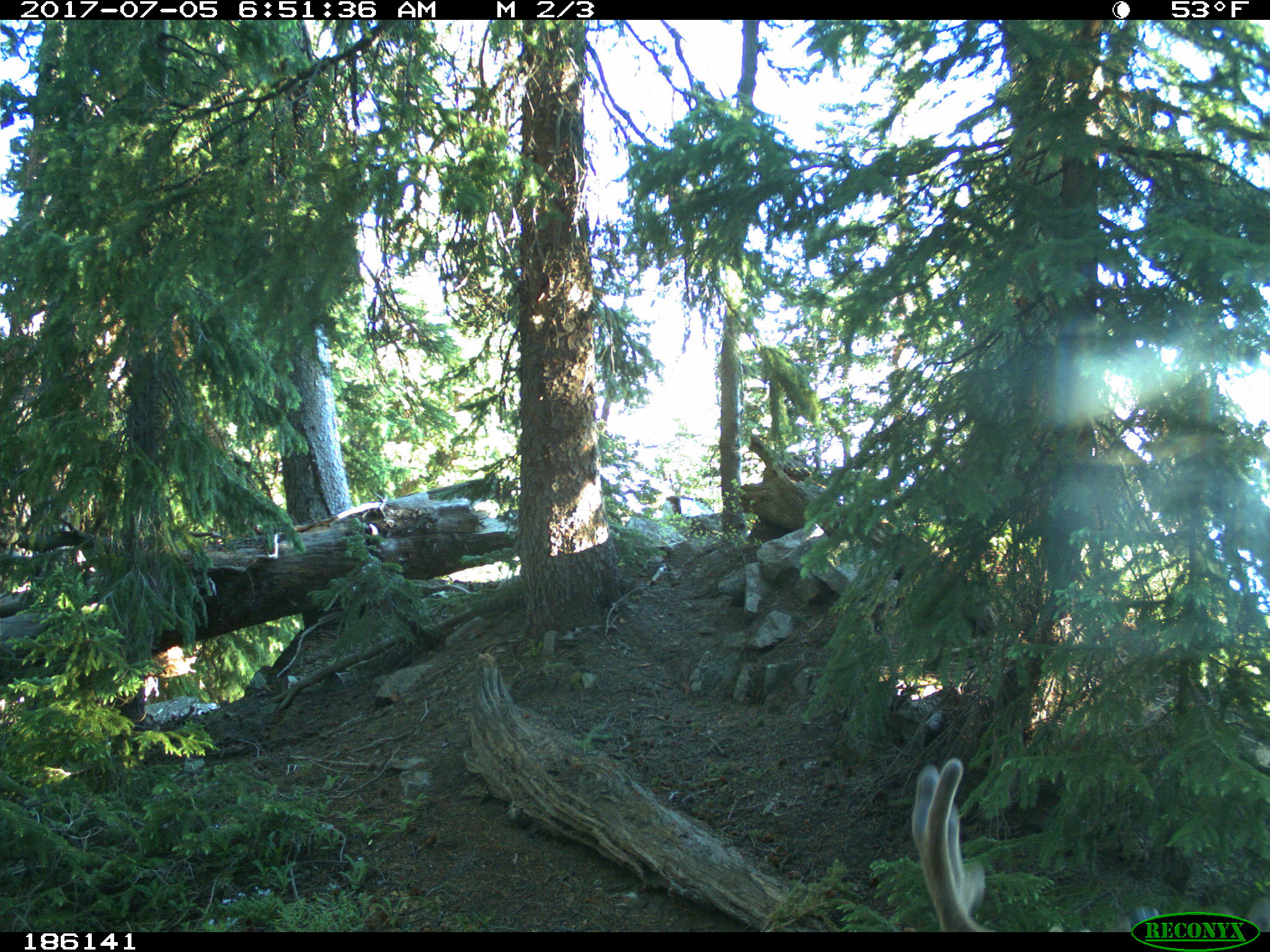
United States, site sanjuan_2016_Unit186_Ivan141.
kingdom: Animalia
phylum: Chordata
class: Mammalia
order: Artiodactyla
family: Cervidae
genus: Odocoileus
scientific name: Odocoileus hemionus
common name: mule deer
Odocoileus hemionus (mule deer).